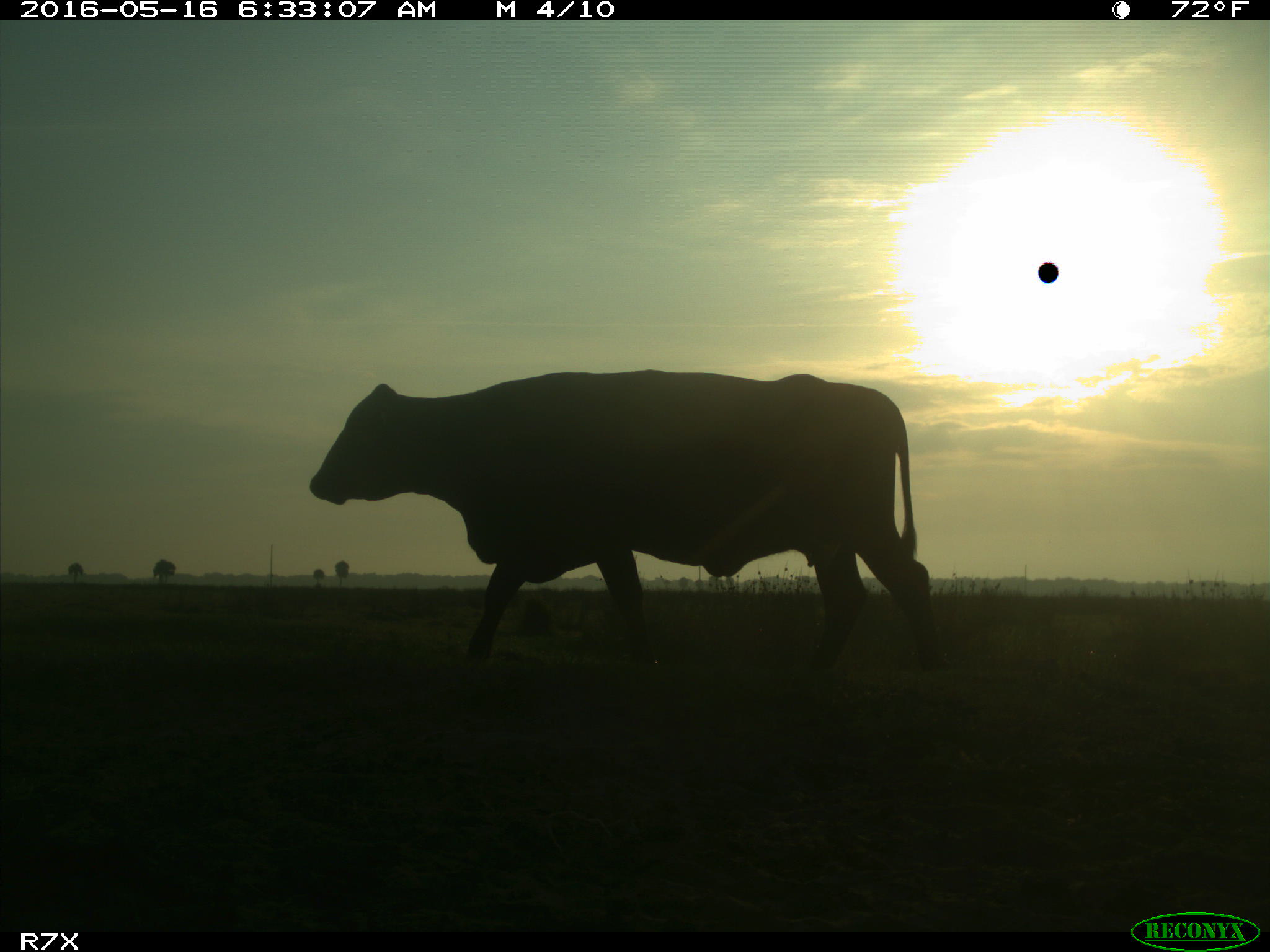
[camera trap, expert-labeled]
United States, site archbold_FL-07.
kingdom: Animalia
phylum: Chordata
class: Mammalia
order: Artiodactyla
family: Bovidae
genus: Bos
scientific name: Bos taurus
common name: domestic cow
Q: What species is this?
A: Bos taurus (domestic cow).